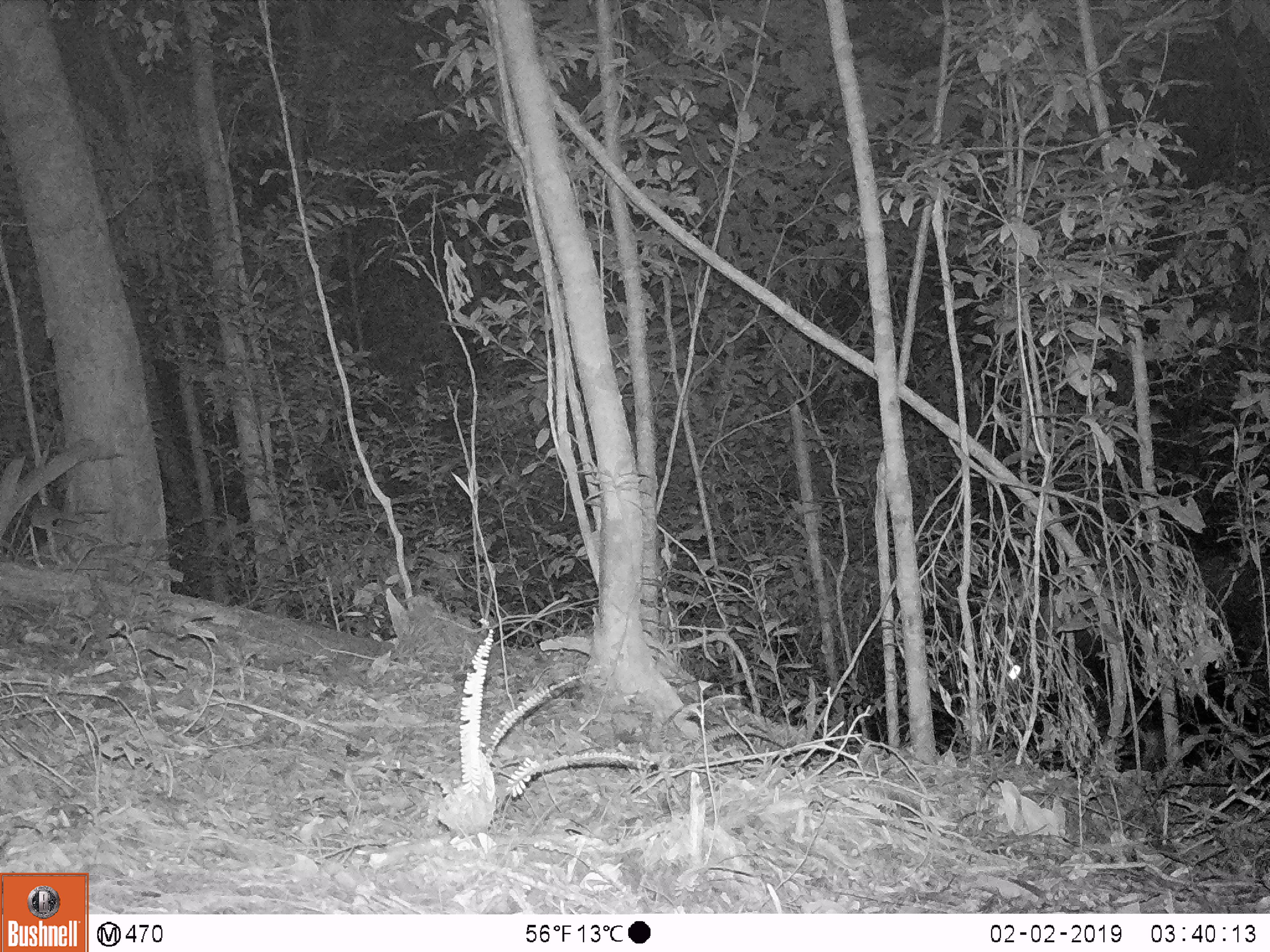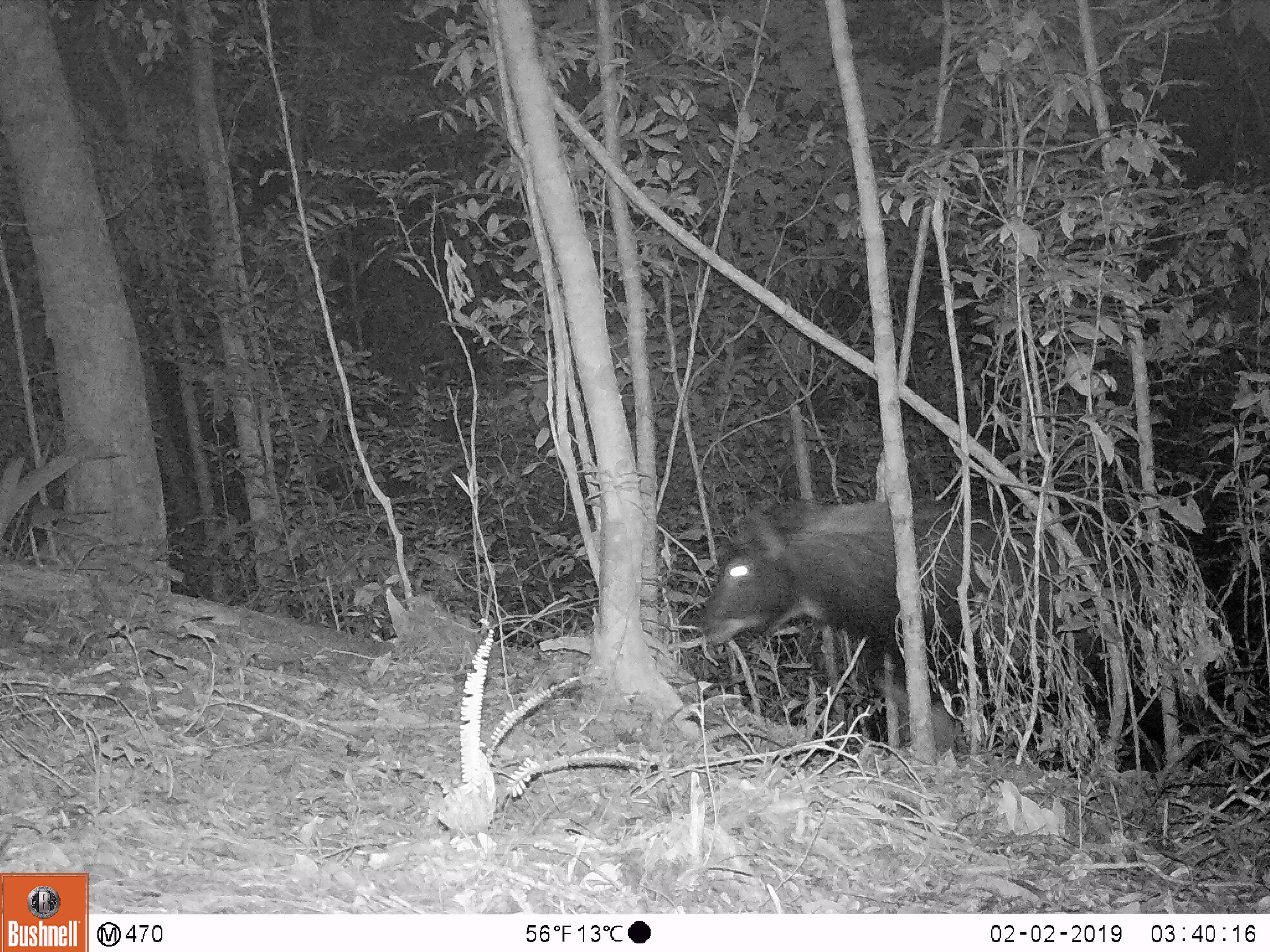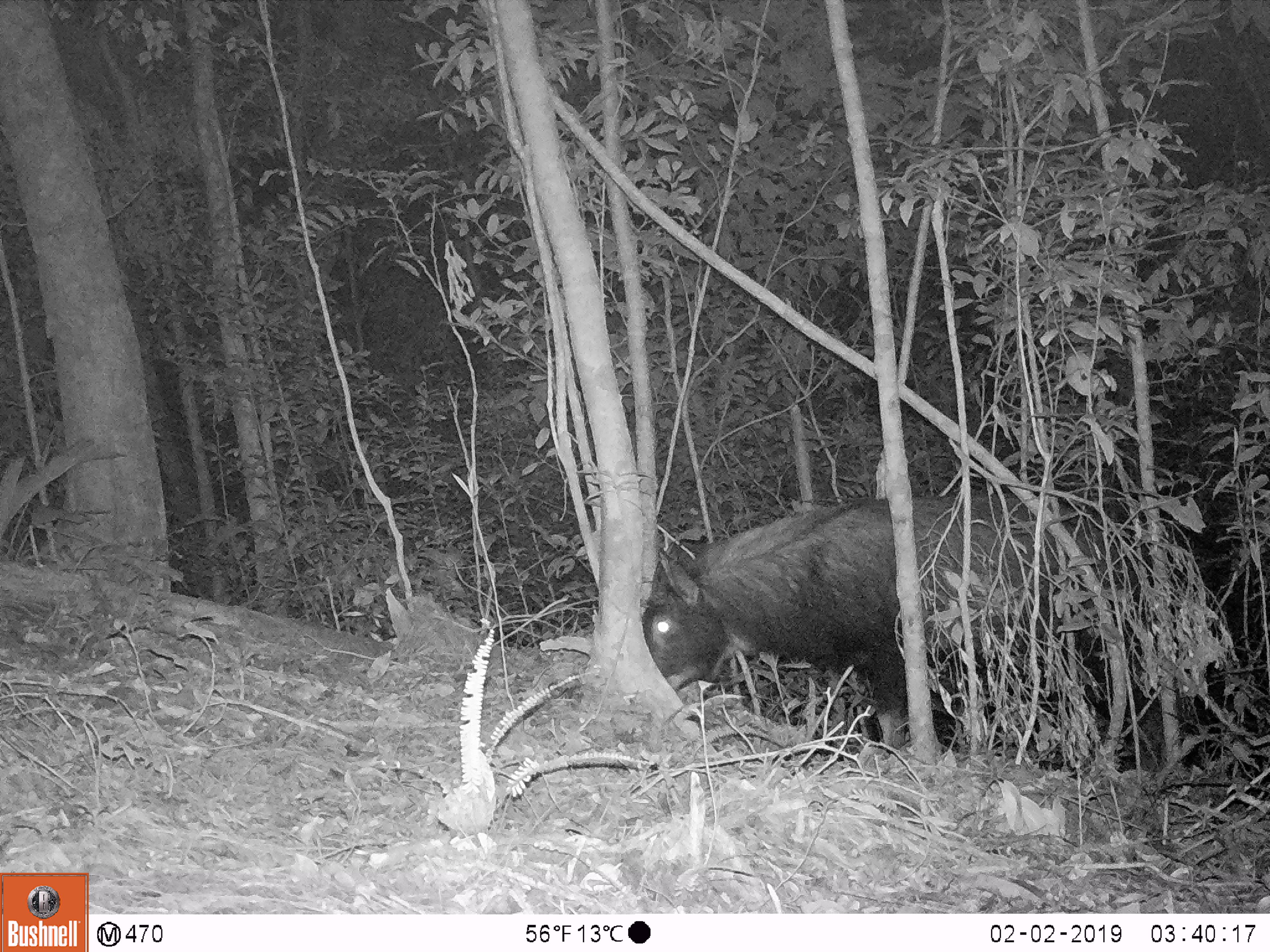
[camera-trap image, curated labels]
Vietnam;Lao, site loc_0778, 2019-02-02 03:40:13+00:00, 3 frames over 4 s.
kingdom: Animalia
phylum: Chordata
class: Mammalia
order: Artiodactyla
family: Bovidae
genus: Capricornis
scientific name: Capricornis sumatraensis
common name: chinese serow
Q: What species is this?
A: Chinese serow (Capricornis sumatraensis).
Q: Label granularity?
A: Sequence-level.